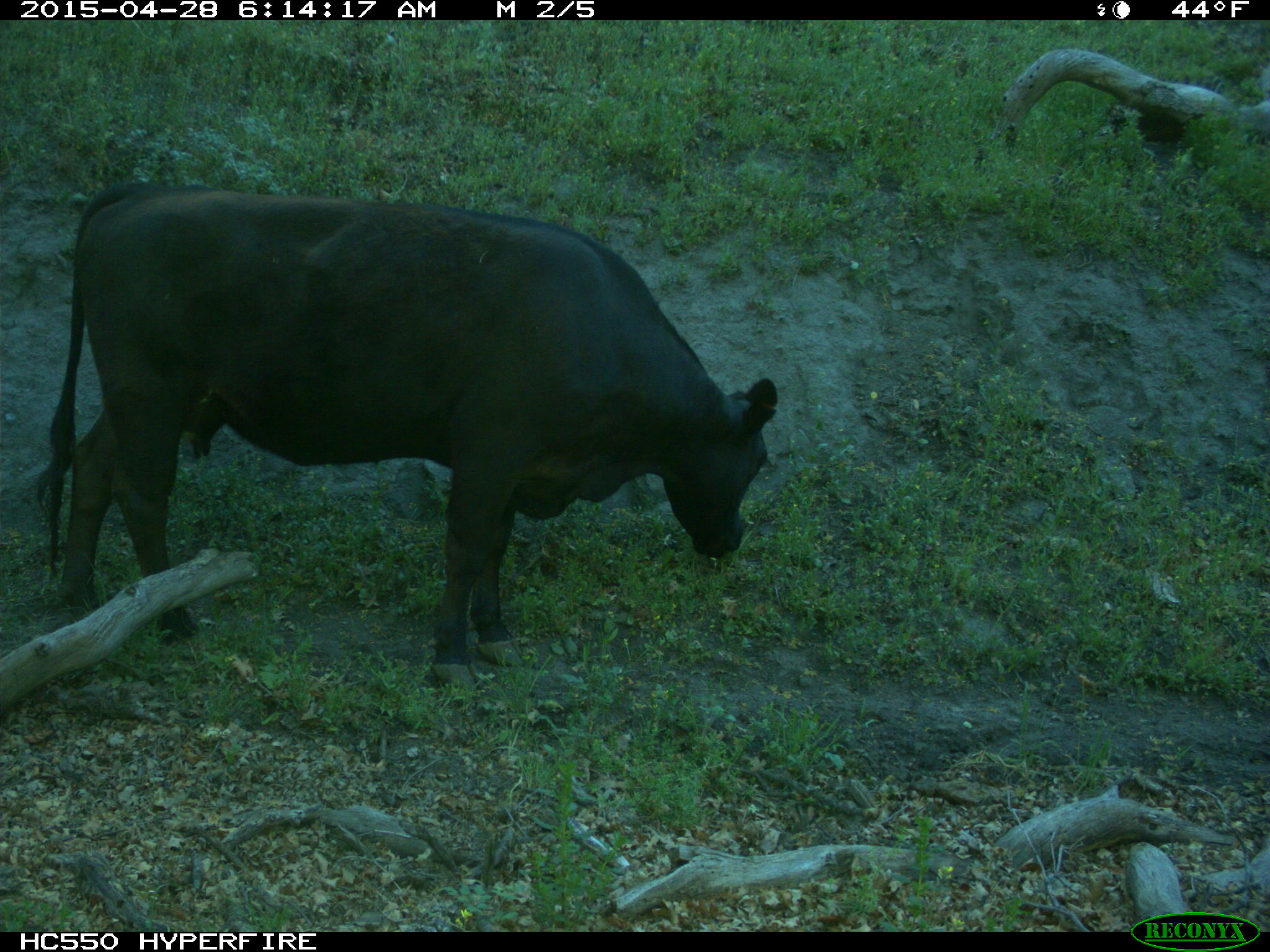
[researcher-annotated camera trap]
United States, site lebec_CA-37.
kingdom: Animalia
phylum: Chordata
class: Mammalia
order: Artiodactyla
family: Bovidae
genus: Bos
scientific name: Bos taurus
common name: domestic cow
Bos taurus (domestic cow).